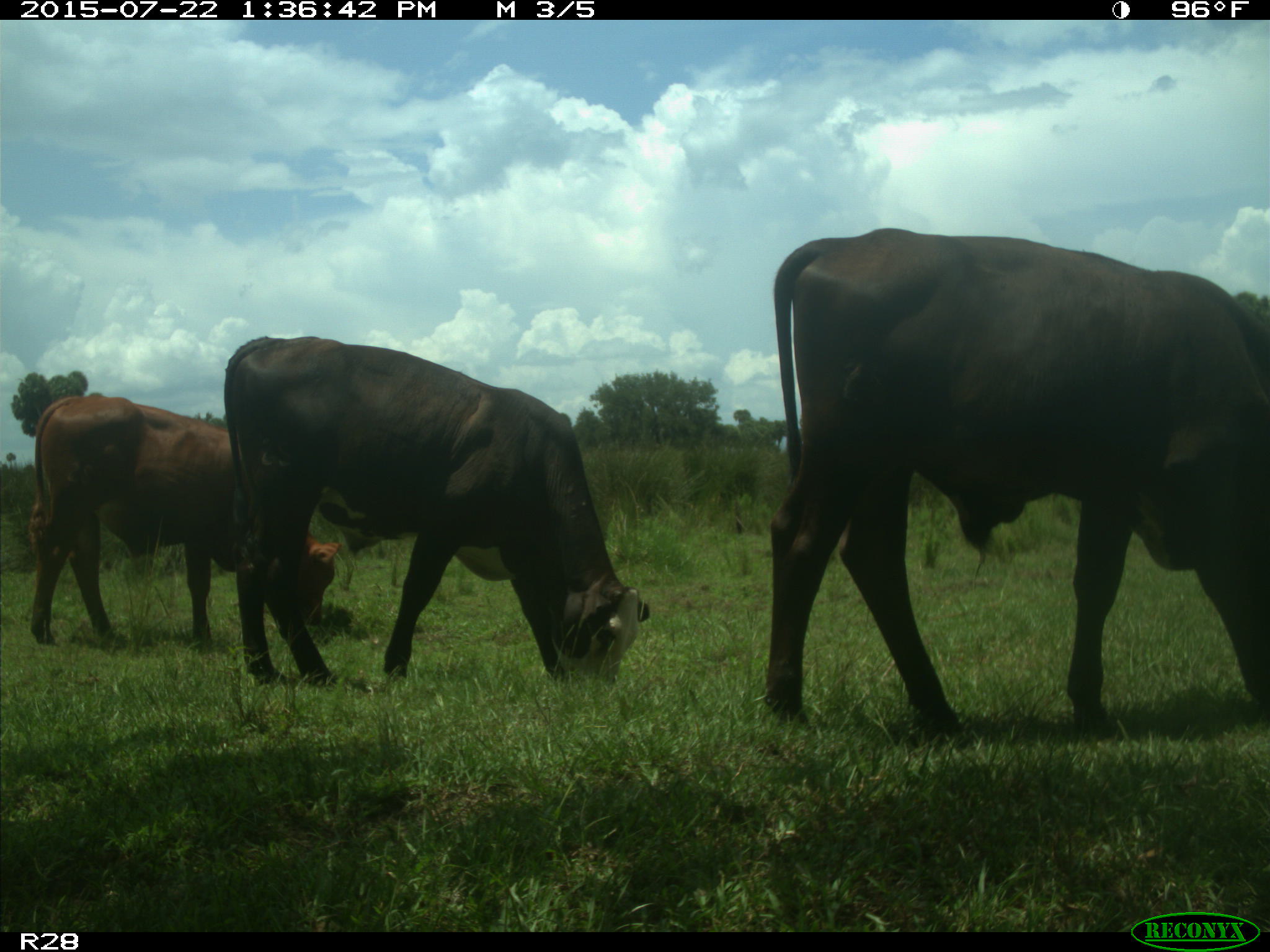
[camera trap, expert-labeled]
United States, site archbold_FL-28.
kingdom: Animalia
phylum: Chordata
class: Mammalia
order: Artiodactyla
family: Bovidae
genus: Bos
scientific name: Bos taurus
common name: domestic cow